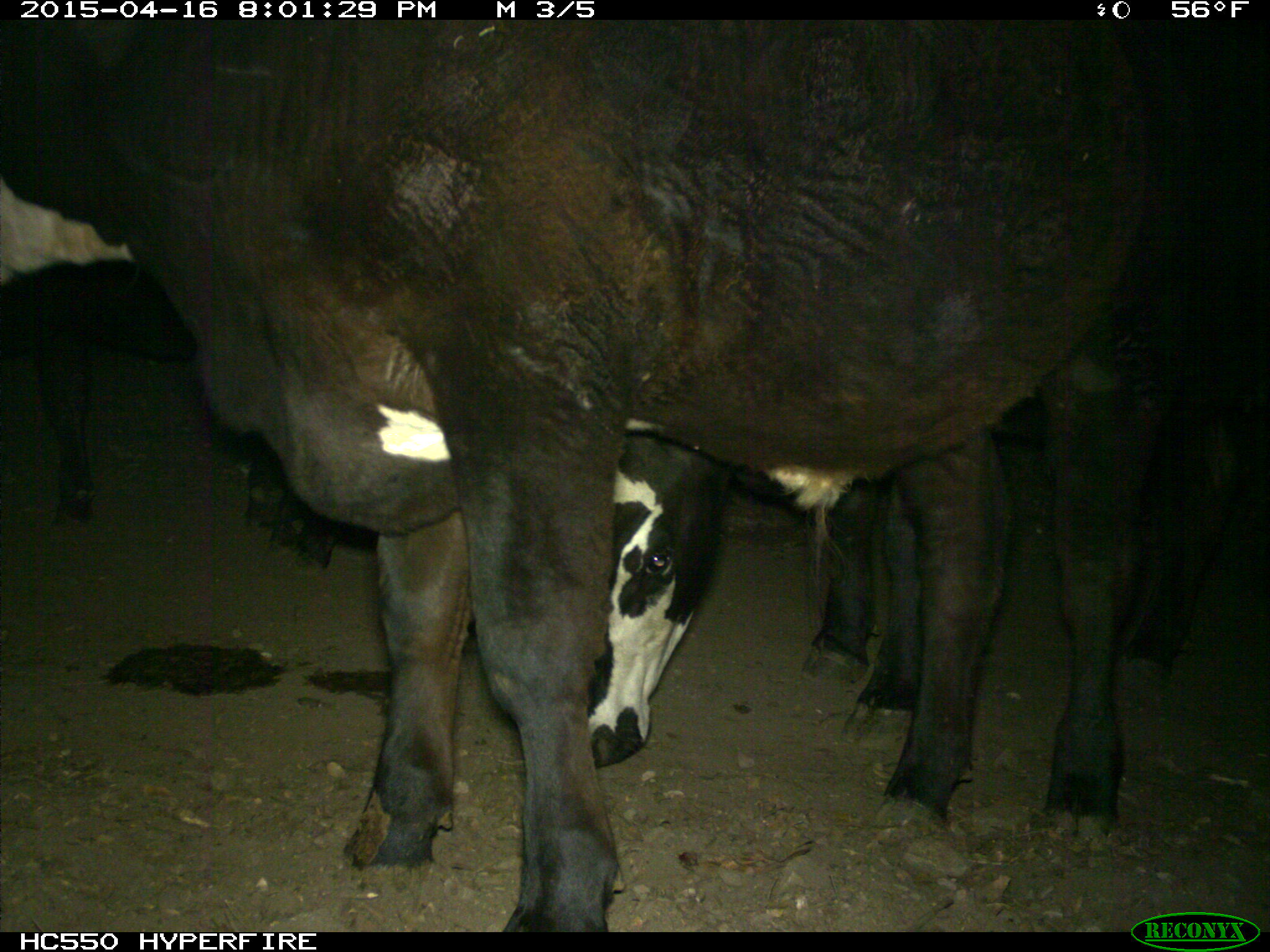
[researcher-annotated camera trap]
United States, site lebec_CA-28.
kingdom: Animalia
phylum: Chordata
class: Mammalia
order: Artiodactyla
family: Bovidae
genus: Bos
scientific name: Bos taurus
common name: domestic cow